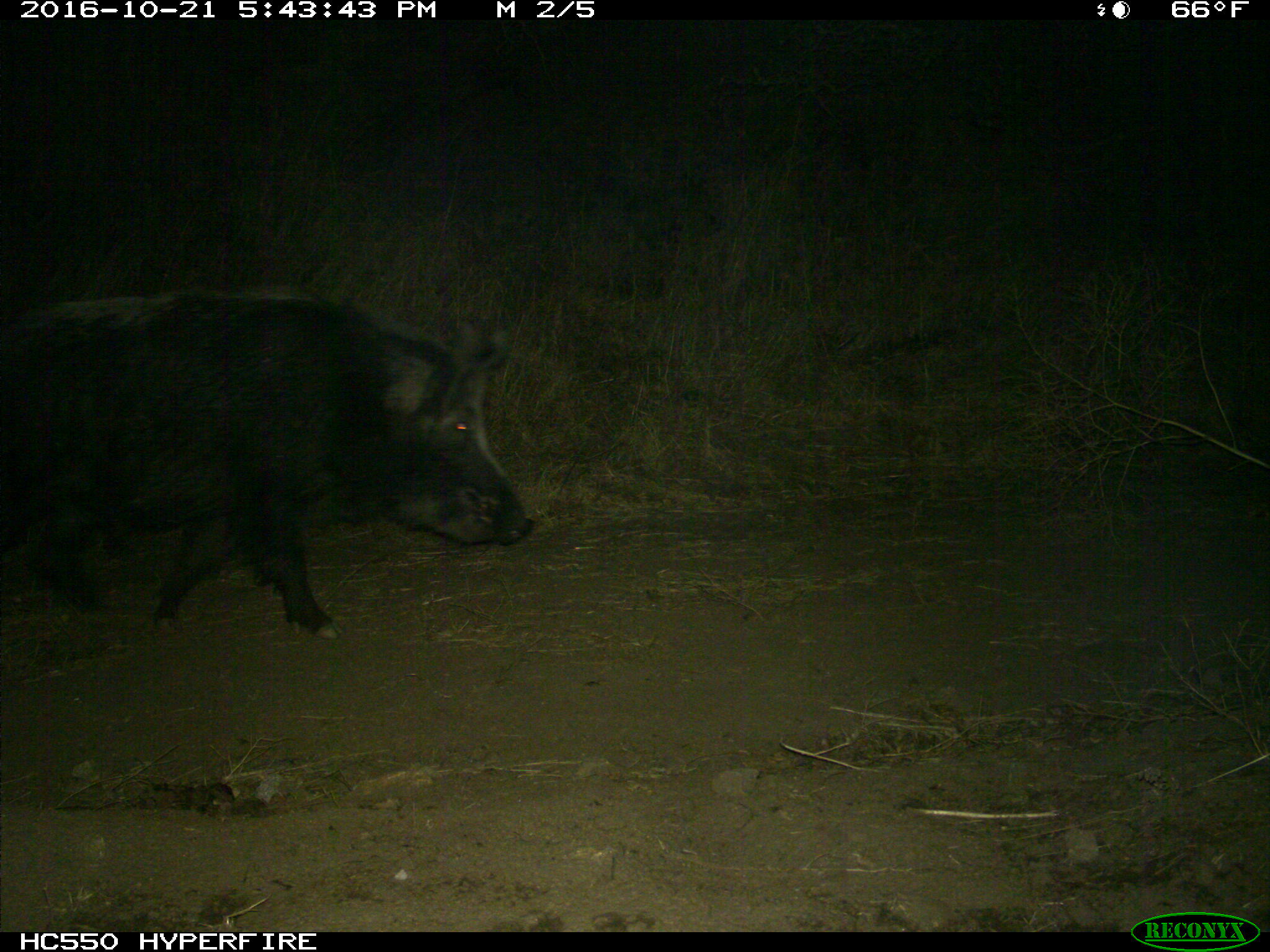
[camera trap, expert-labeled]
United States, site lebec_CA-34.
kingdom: Animalia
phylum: Chordata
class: Mammalia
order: Artiodactyla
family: Suidae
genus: Sus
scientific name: Sus scrofa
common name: wild boar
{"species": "Sus scrofa (wild boar)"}